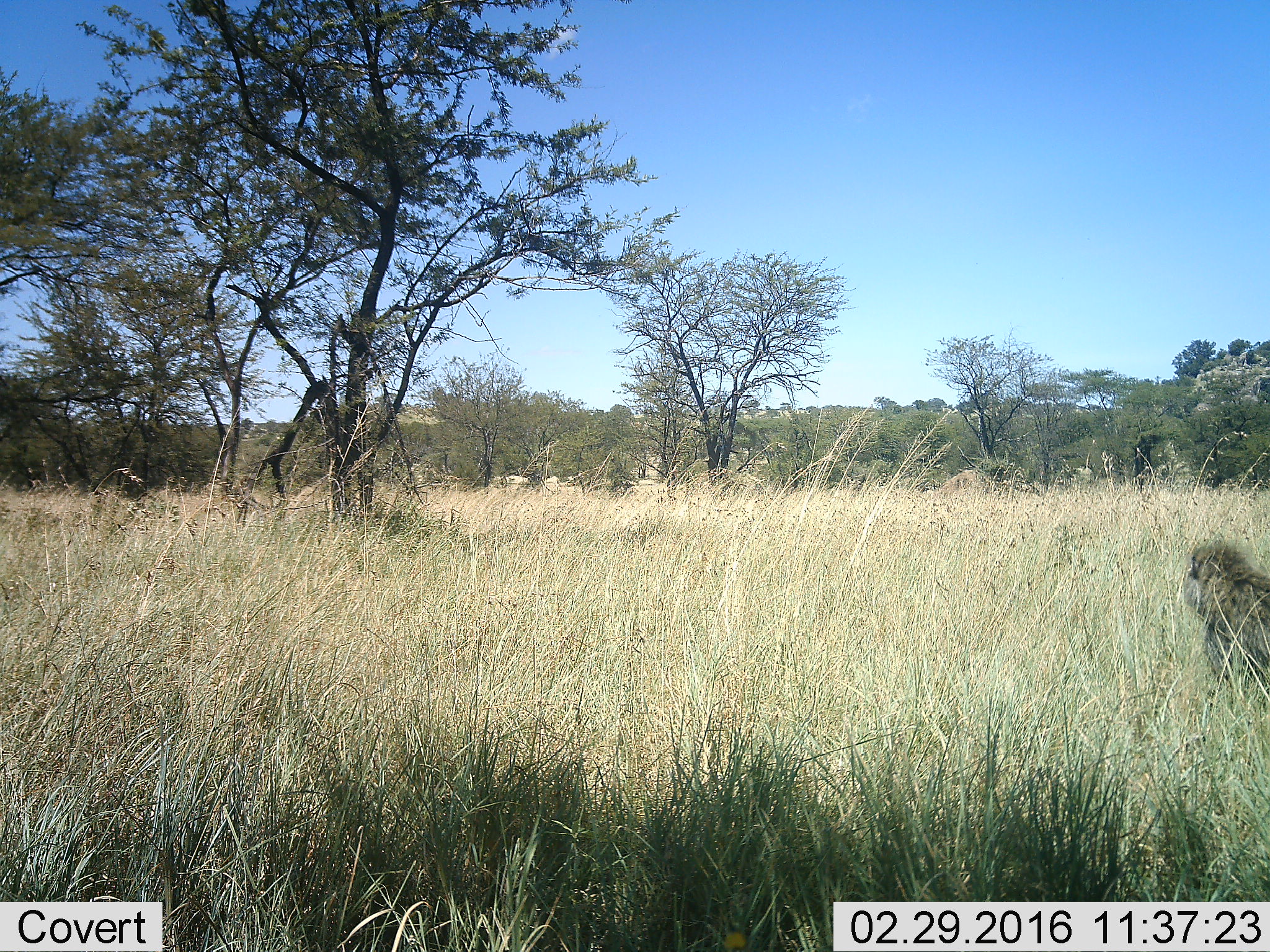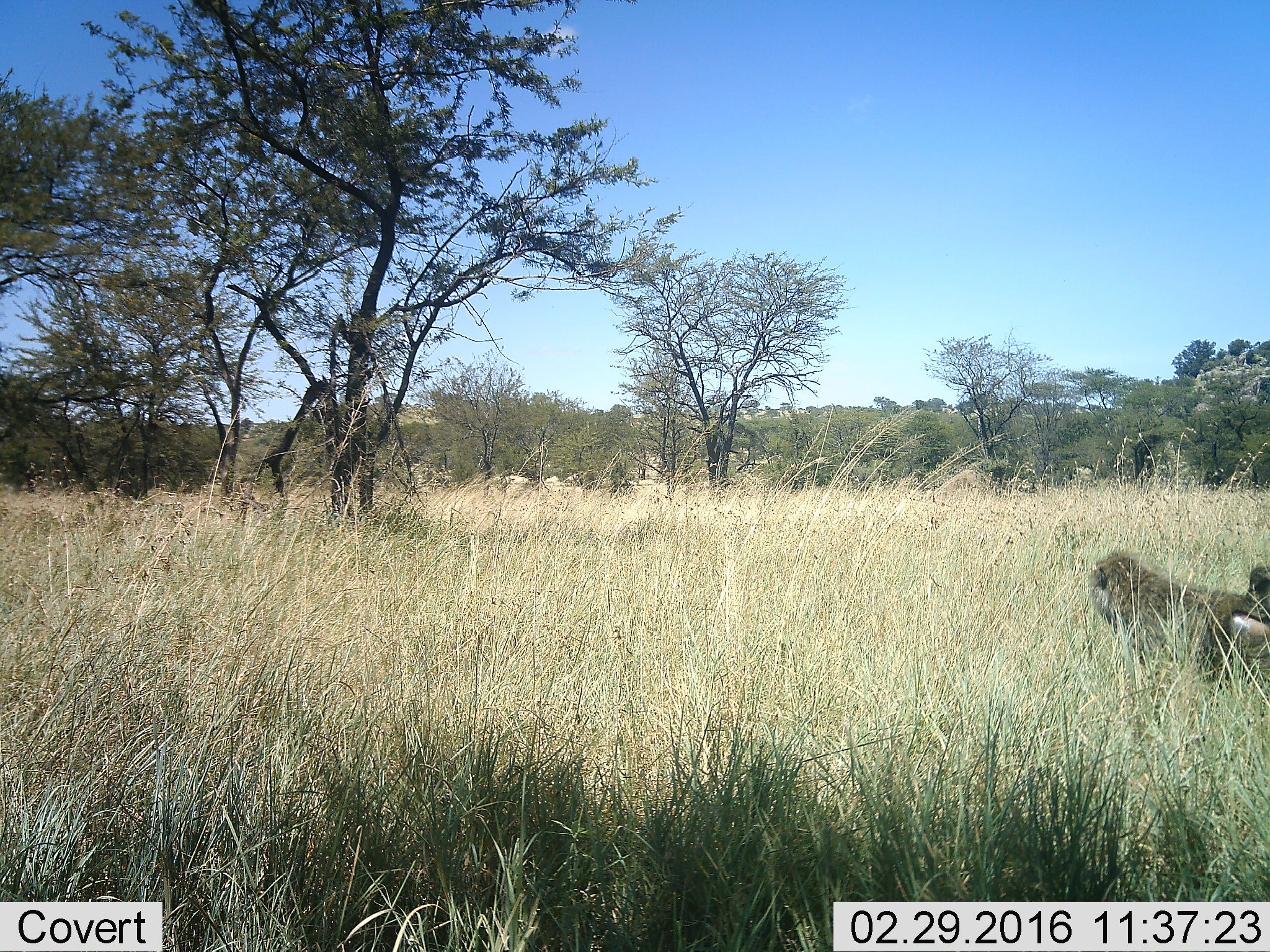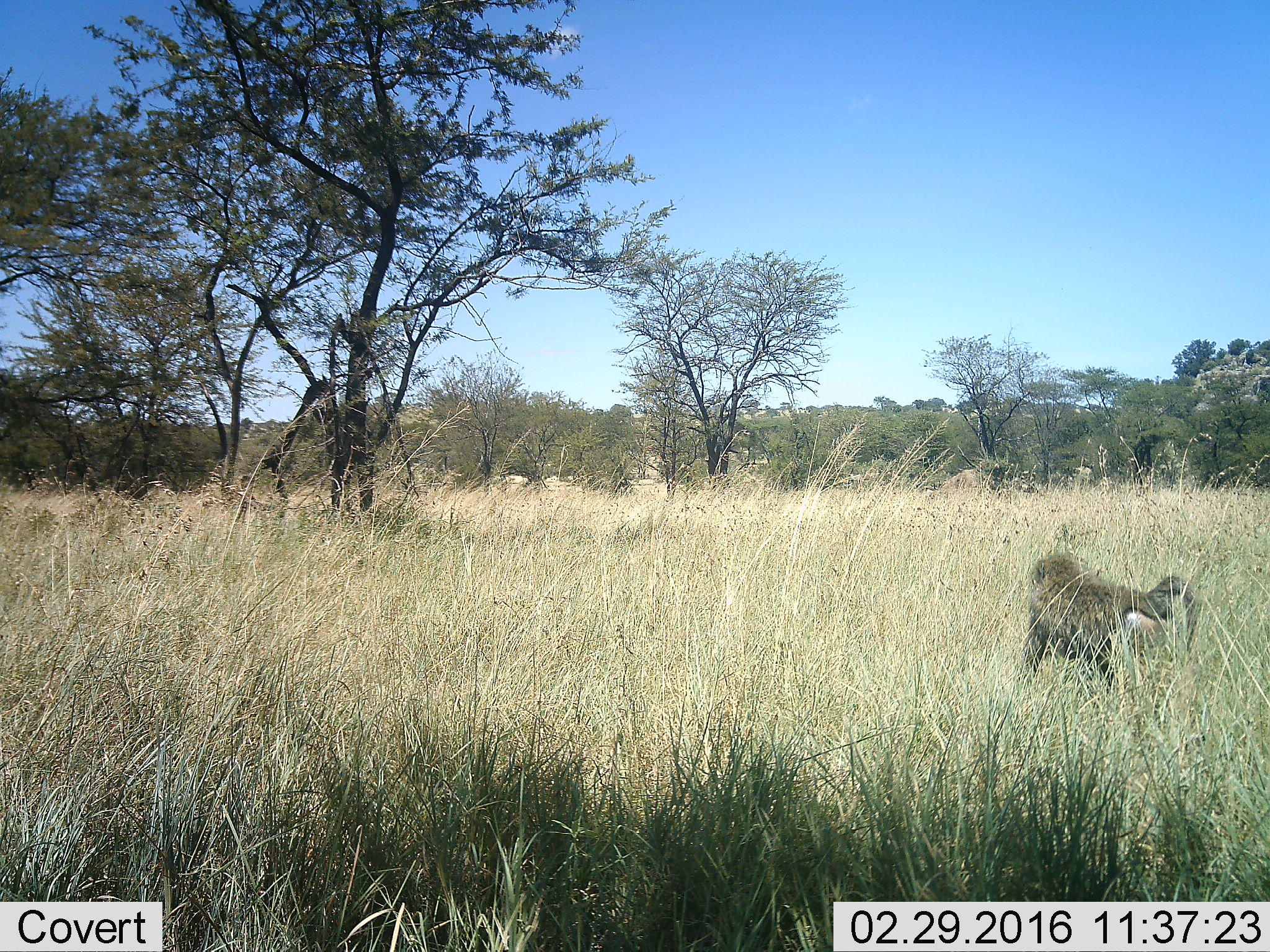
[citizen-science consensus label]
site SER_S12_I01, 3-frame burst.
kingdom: Animalia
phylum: Chordata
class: Mammalia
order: Primates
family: Cercopithecidae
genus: Papio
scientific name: Papio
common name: baboon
Baboon (Papio), count 1. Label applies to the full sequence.